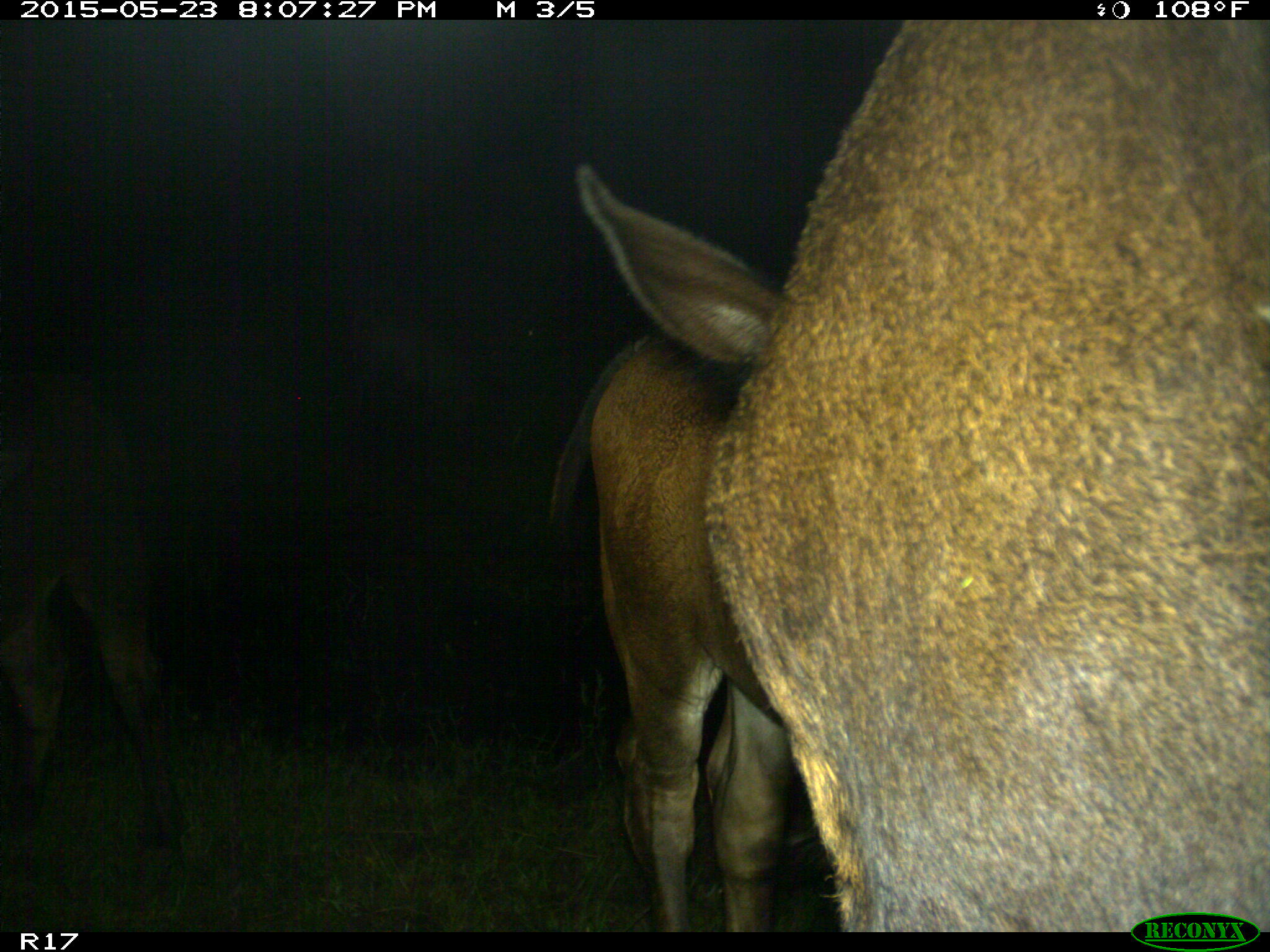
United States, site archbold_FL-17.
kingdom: Animalia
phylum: Chordata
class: Mammalia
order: Artiodactyla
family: Bovidae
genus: Bos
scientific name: Bos taurus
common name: domestic cow